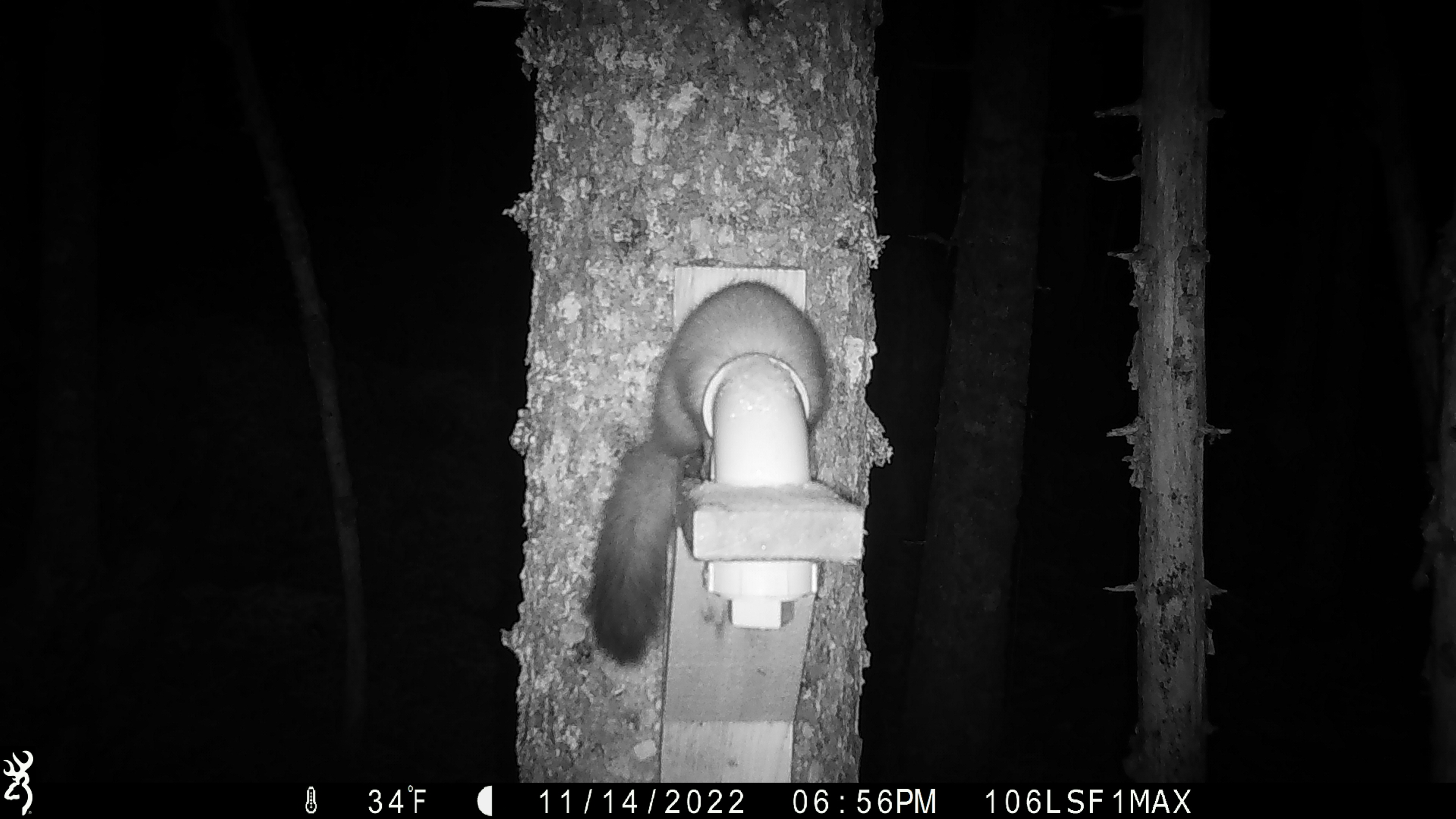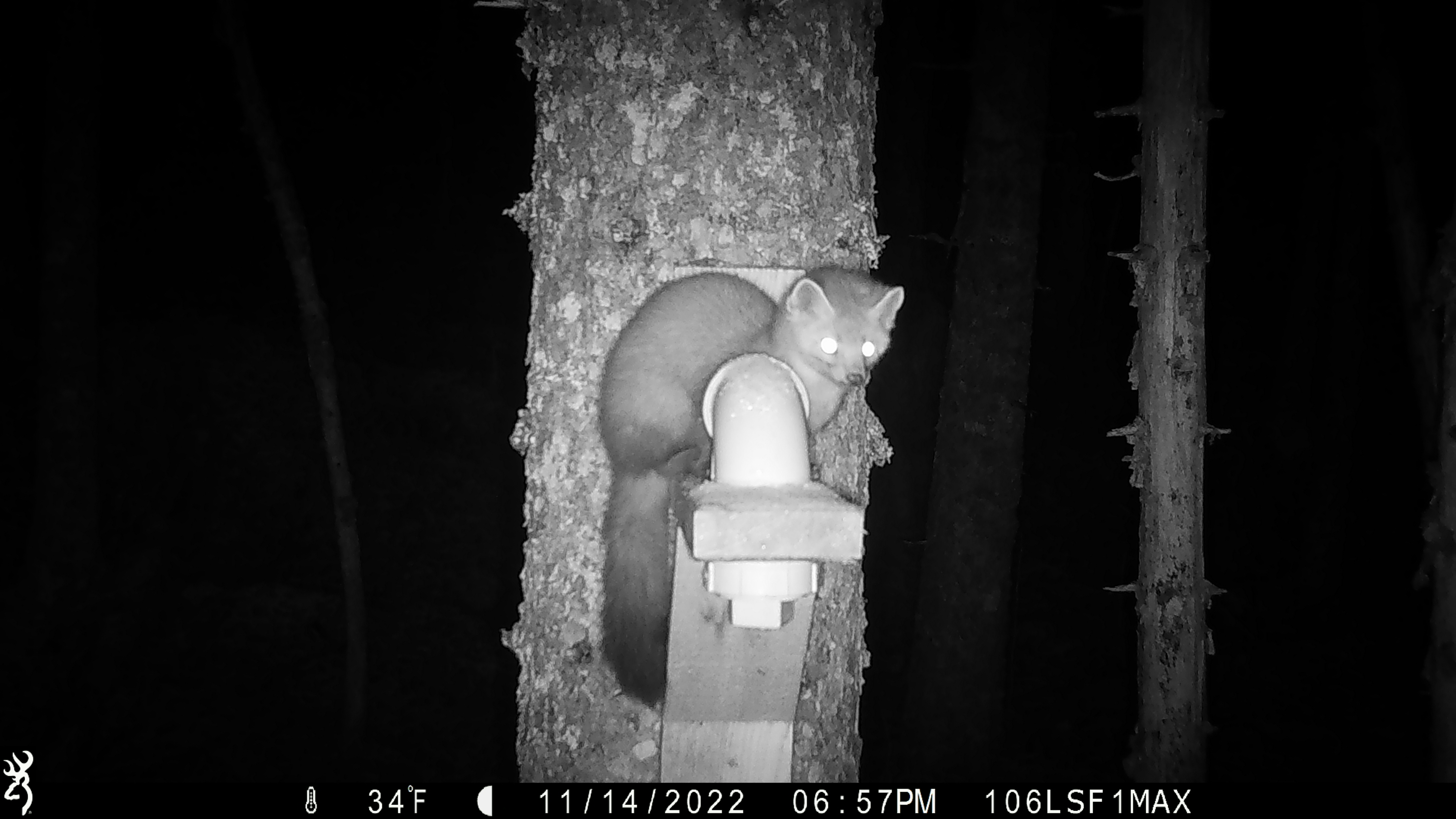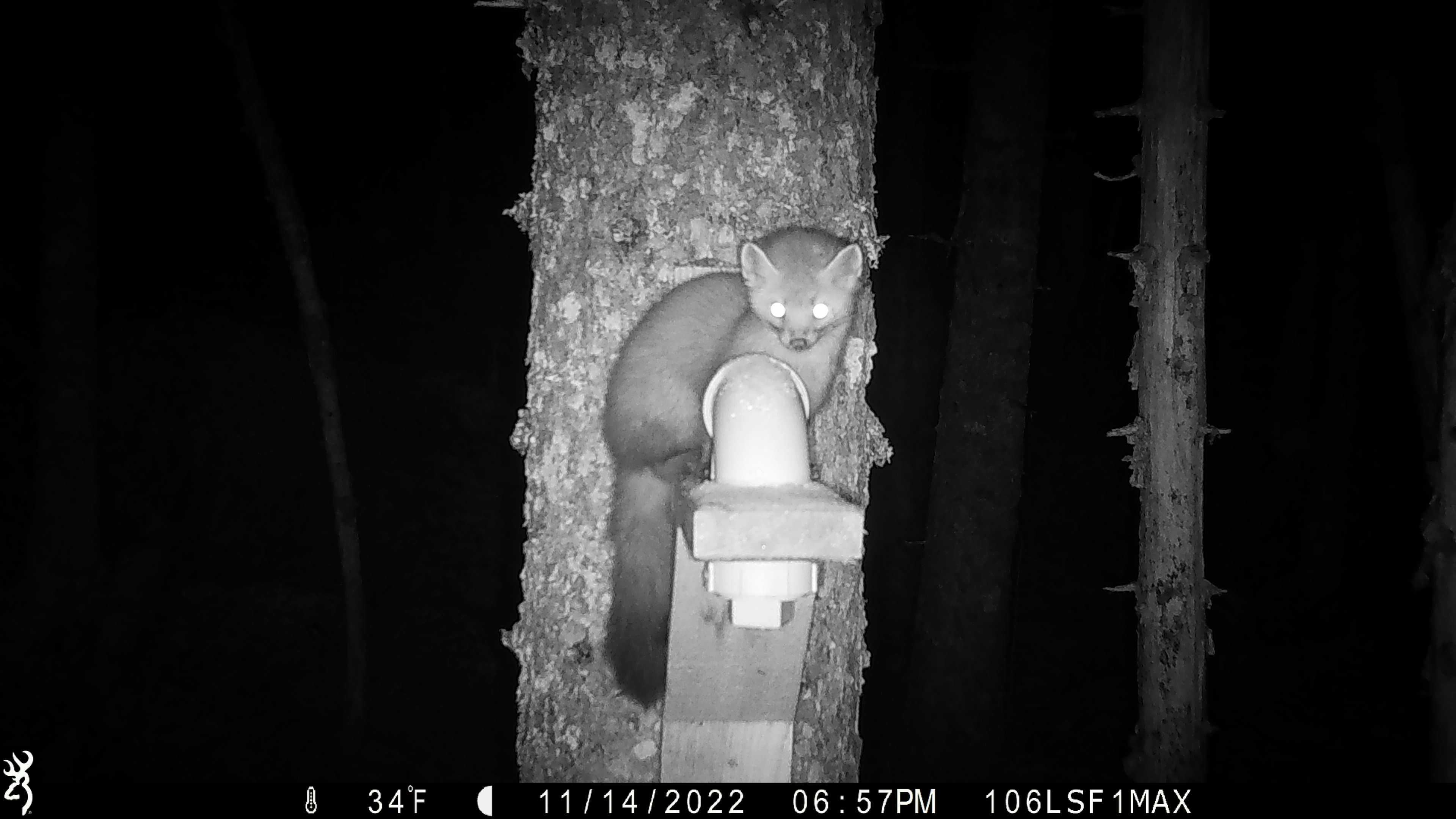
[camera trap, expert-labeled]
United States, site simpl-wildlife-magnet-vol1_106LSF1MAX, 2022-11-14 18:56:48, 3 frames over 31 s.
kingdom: Animalia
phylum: Chordata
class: Mammalia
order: Carnivora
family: Mustelidae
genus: Martes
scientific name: Martes americana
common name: american marten